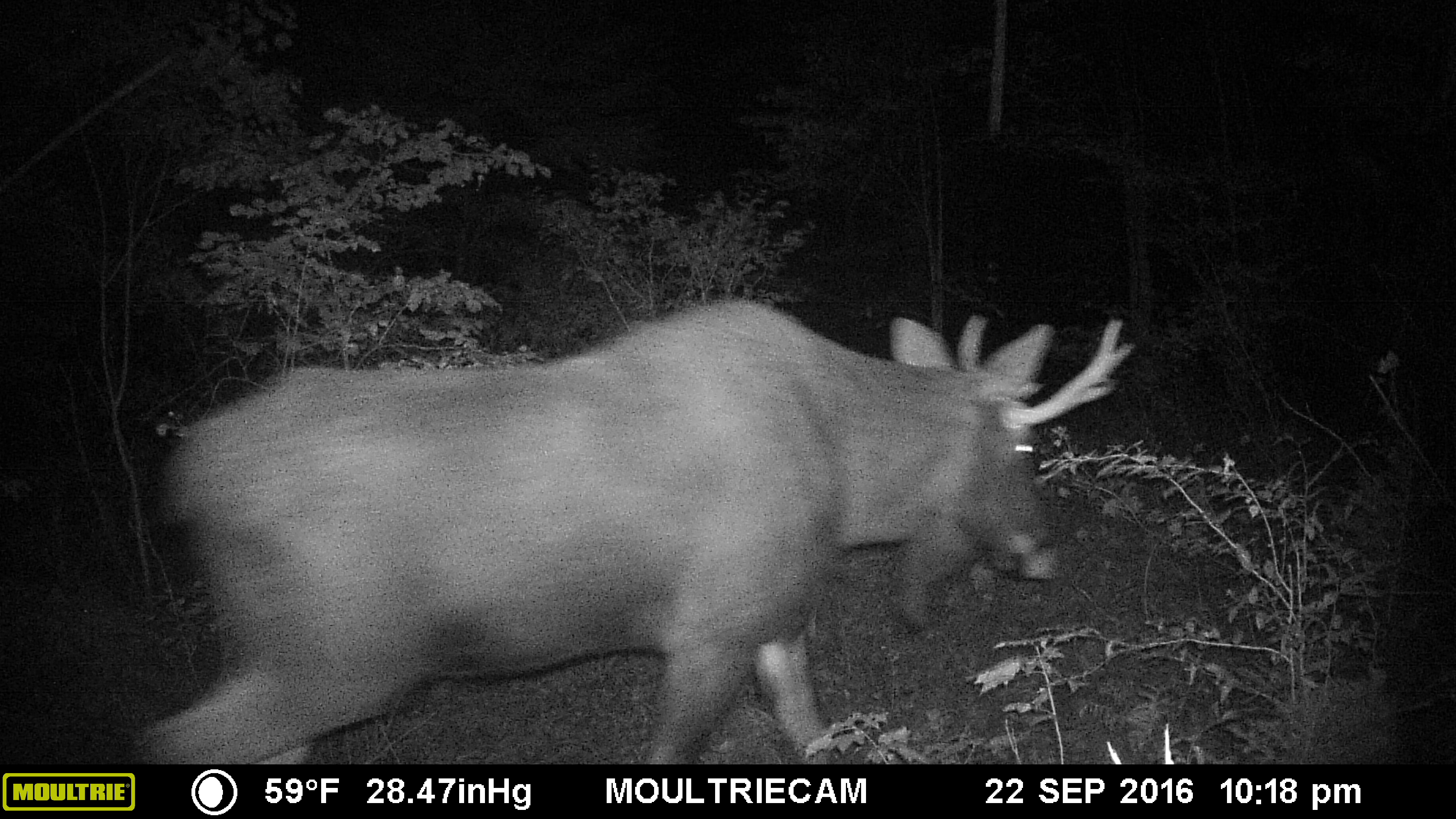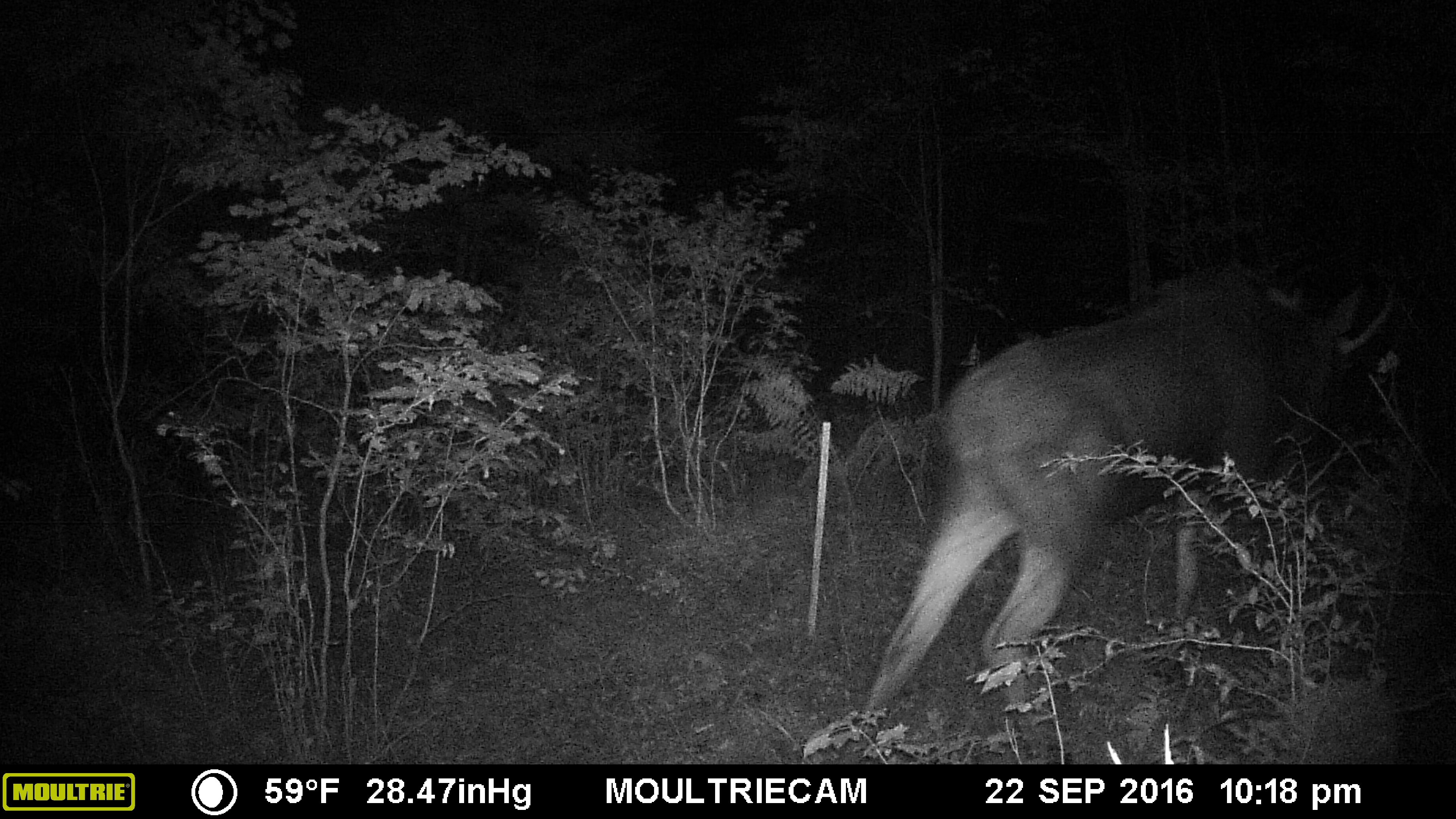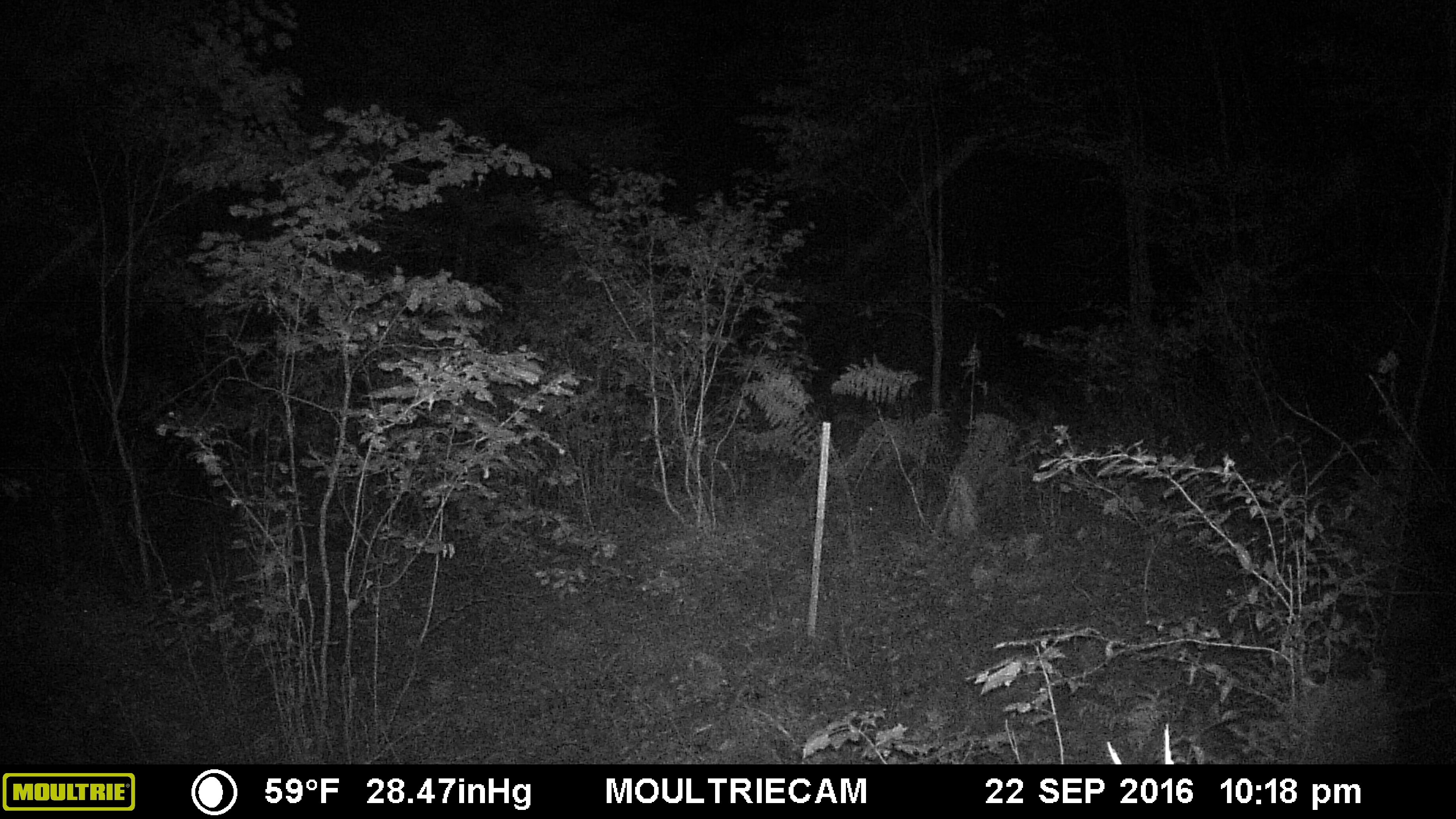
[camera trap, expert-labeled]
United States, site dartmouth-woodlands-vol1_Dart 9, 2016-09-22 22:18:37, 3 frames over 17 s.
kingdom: Animalia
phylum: Chordata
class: Mammalia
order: Artiodactyla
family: Cervidae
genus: Alces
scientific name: Alces alces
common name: moose